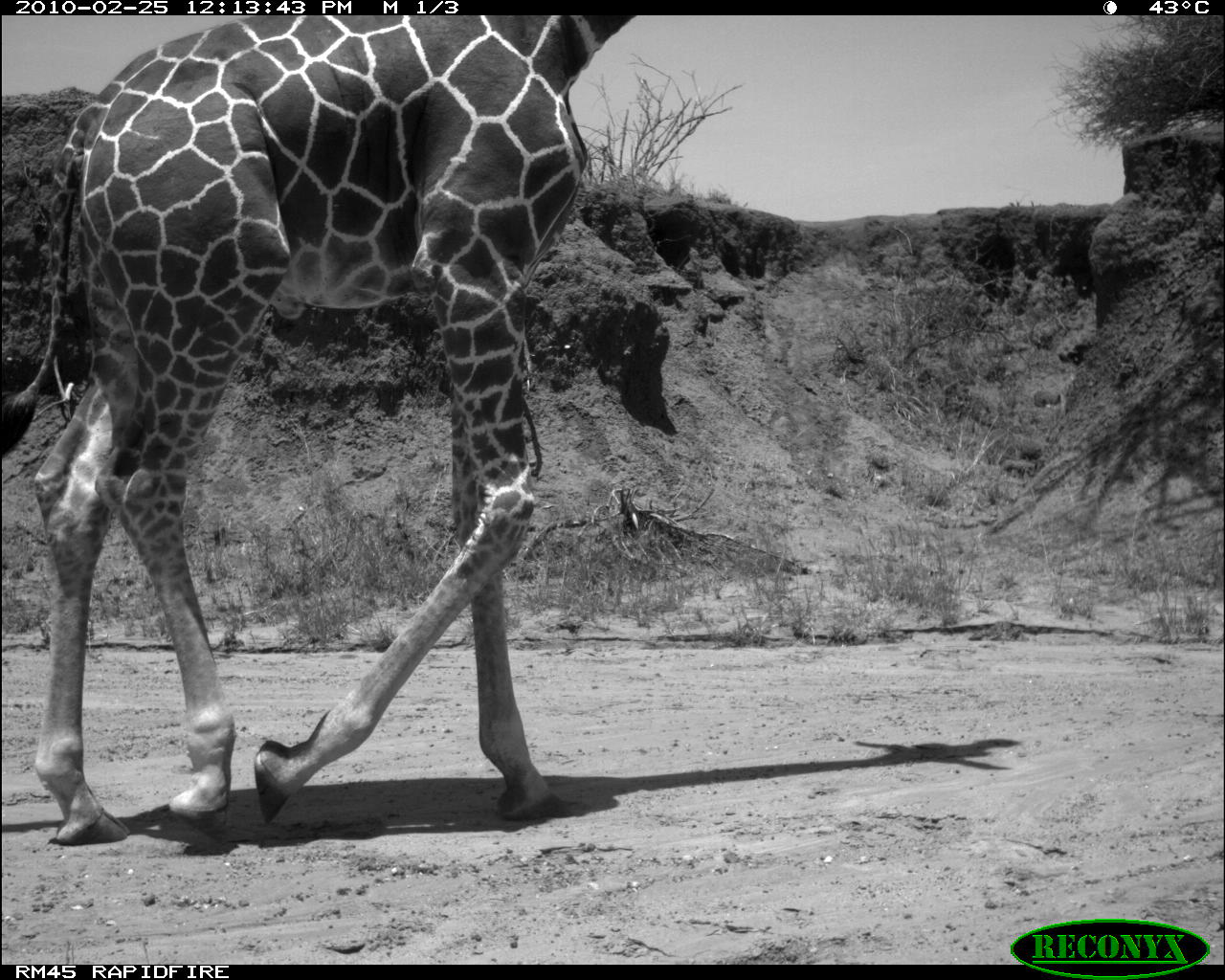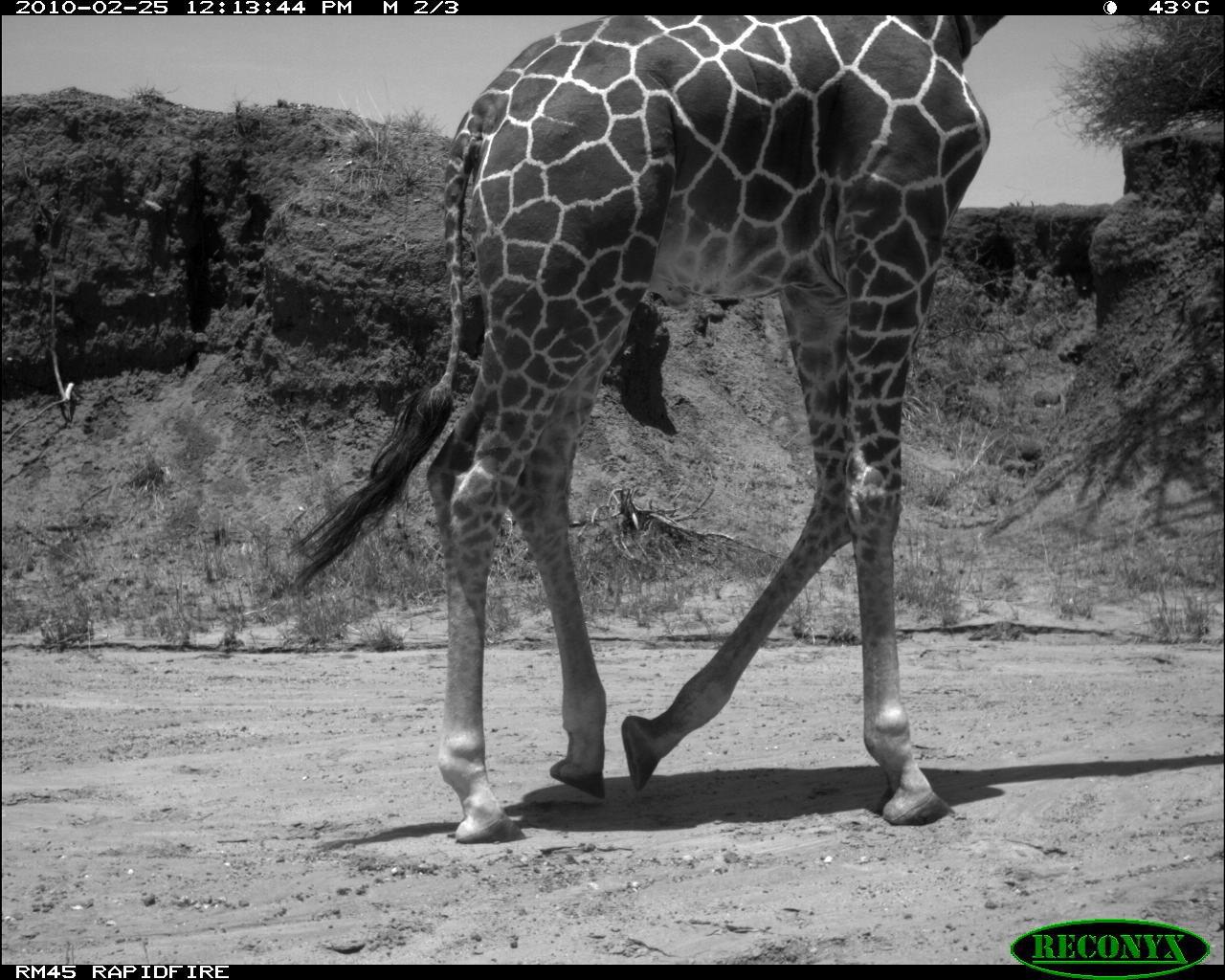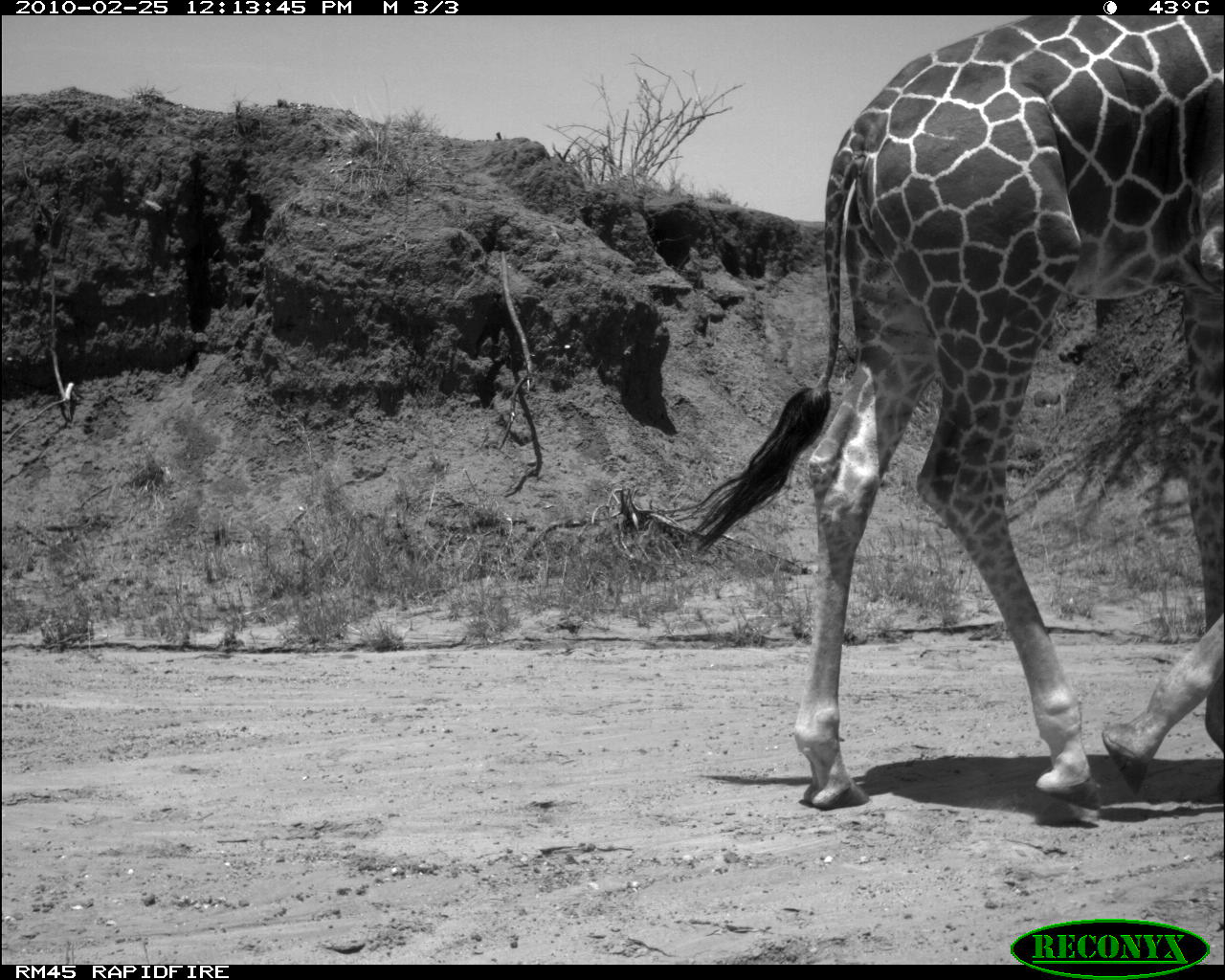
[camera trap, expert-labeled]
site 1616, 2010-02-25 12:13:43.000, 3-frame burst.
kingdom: Animalia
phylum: Chordata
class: Mammalia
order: Artiodactyla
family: Giraffidae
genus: Giraffa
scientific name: Giraffa camelopardalis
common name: giraffe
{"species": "Giraffa camelopardalis (giraffe)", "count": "1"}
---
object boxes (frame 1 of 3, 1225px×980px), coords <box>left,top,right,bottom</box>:
giraffa camelopardalis: <box>0,12,638,848</box>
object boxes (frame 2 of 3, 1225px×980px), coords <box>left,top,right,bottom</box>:
giraffa camelopardalis: <box>282,15,1012,847</box>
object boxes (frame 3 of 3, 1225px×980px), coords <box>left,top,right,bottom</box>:
giraffa camelopardalis: <box>657,14,1225,826</box>